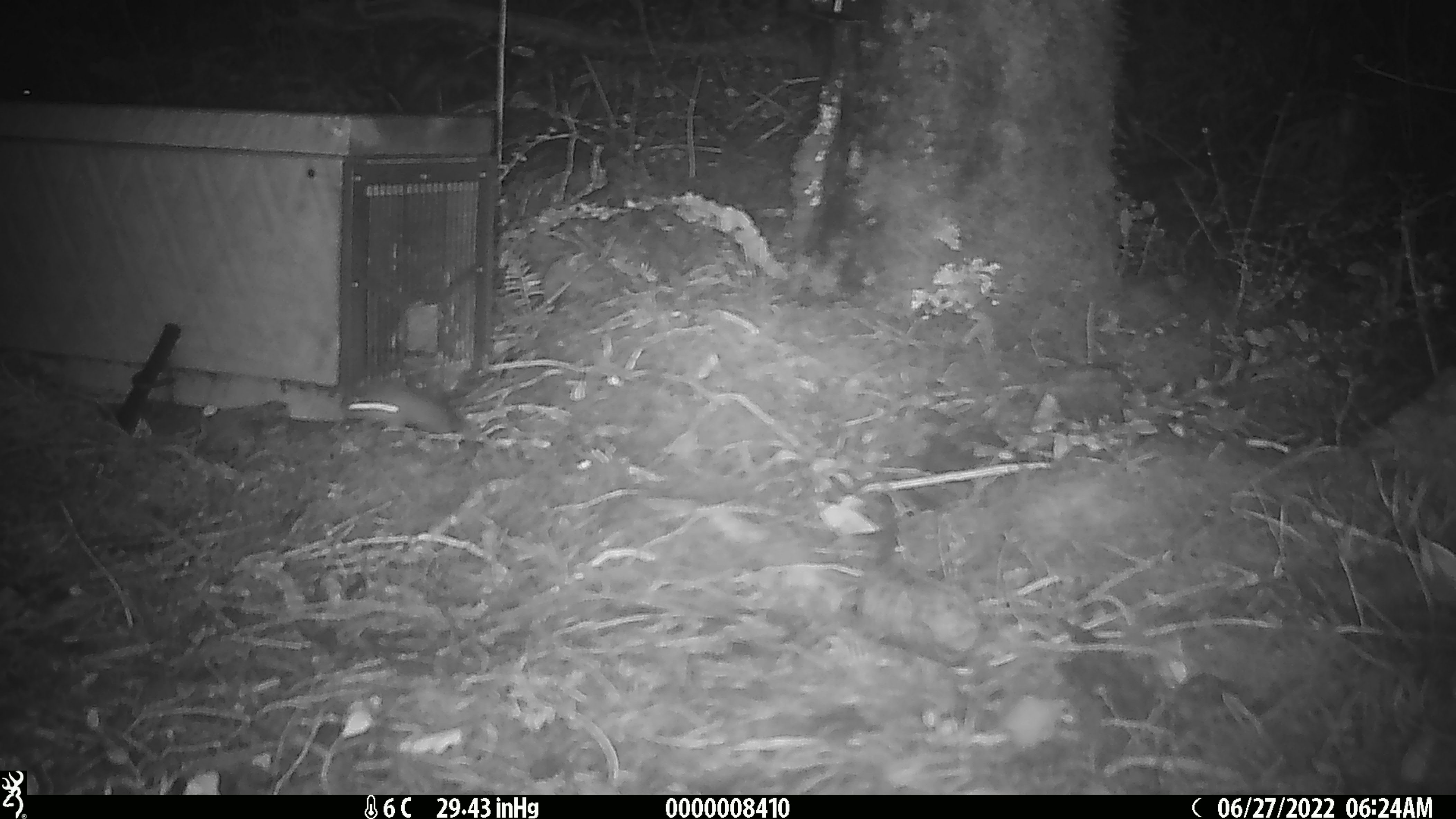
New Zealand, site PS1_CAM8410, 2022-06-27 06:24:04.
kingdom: Animalia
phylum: Chordata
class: Mammalia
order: Rodentia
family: Muridae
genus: Mus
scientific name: Mus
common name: mouse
Mouse (Mus).